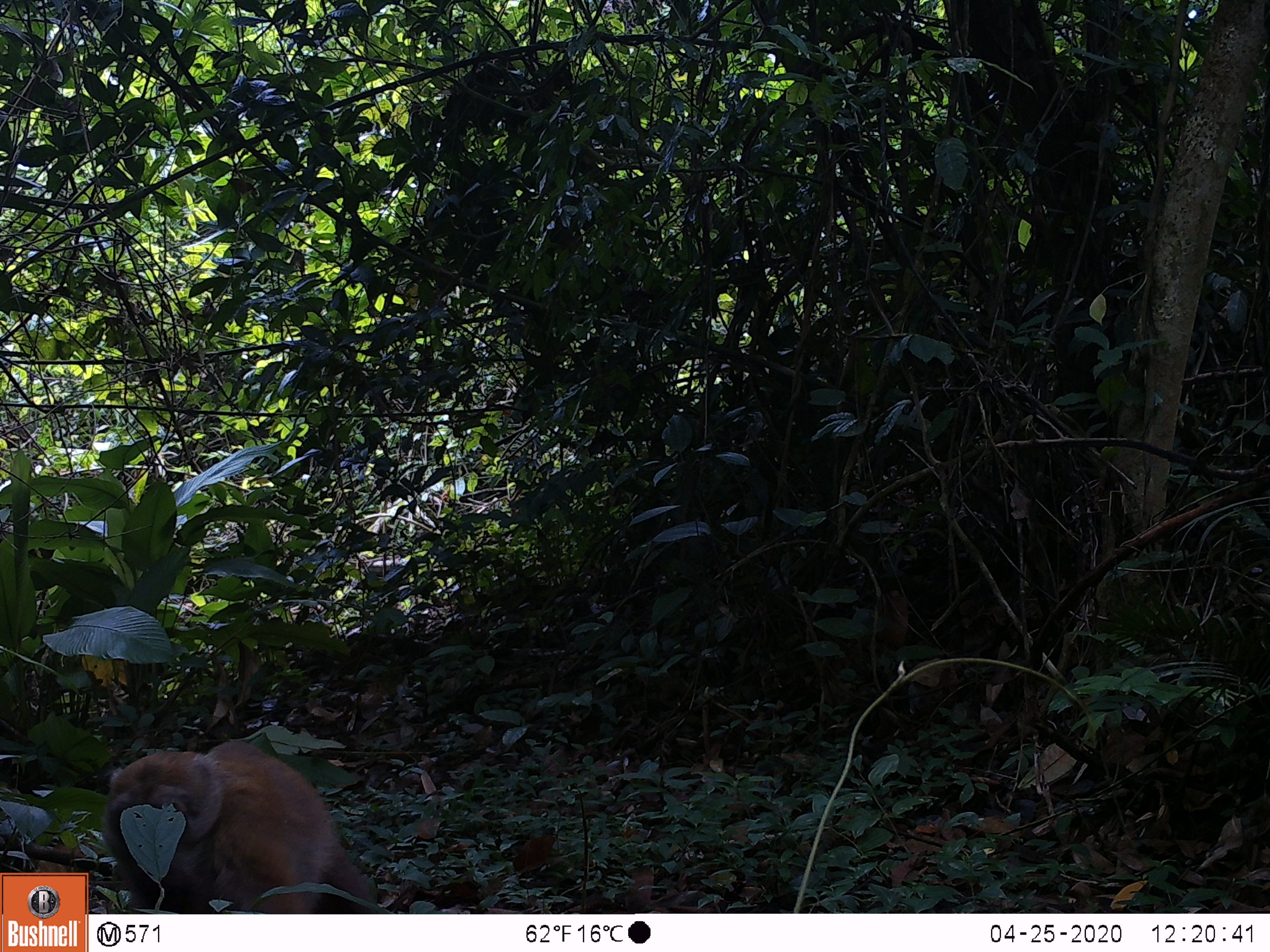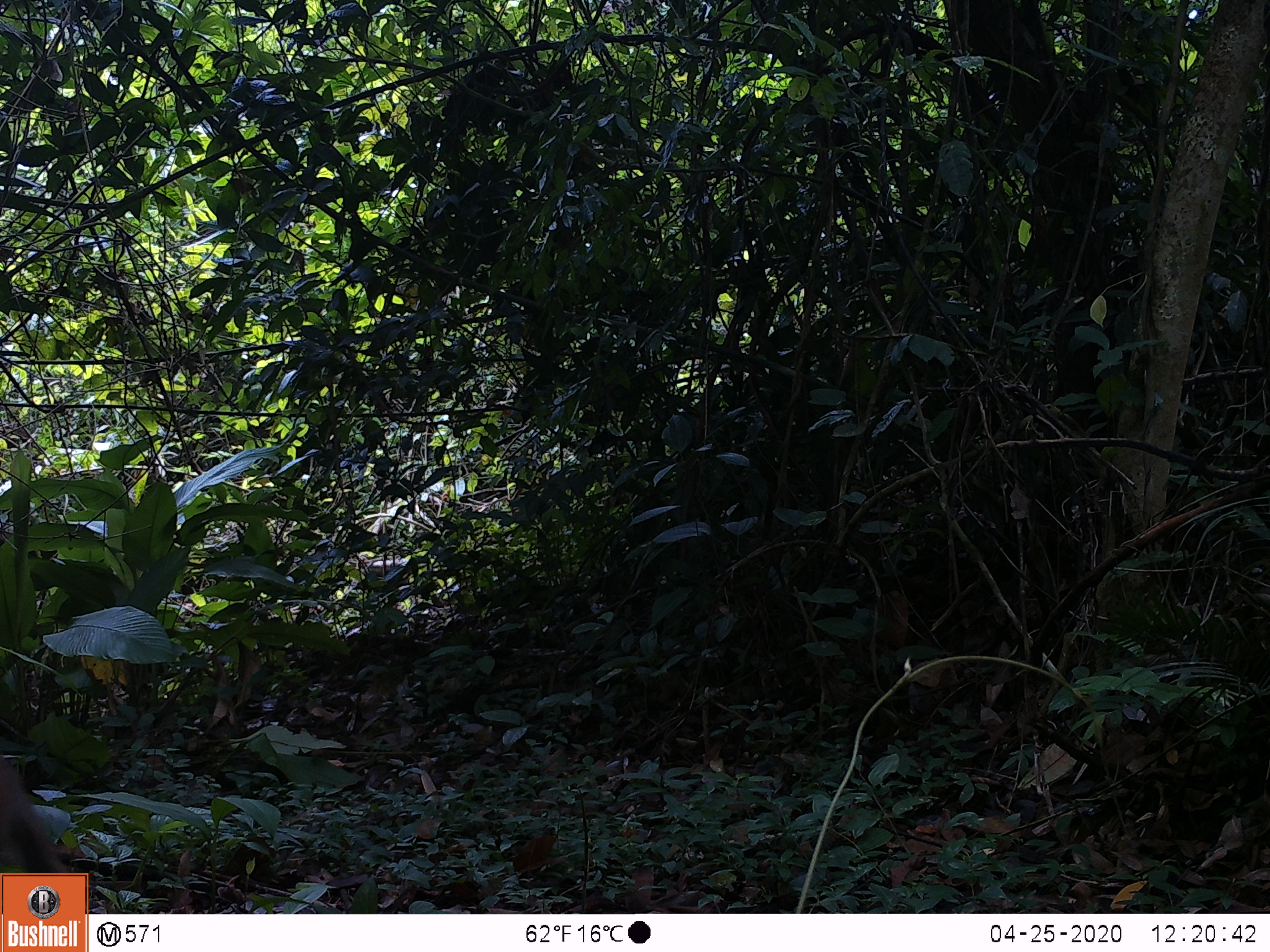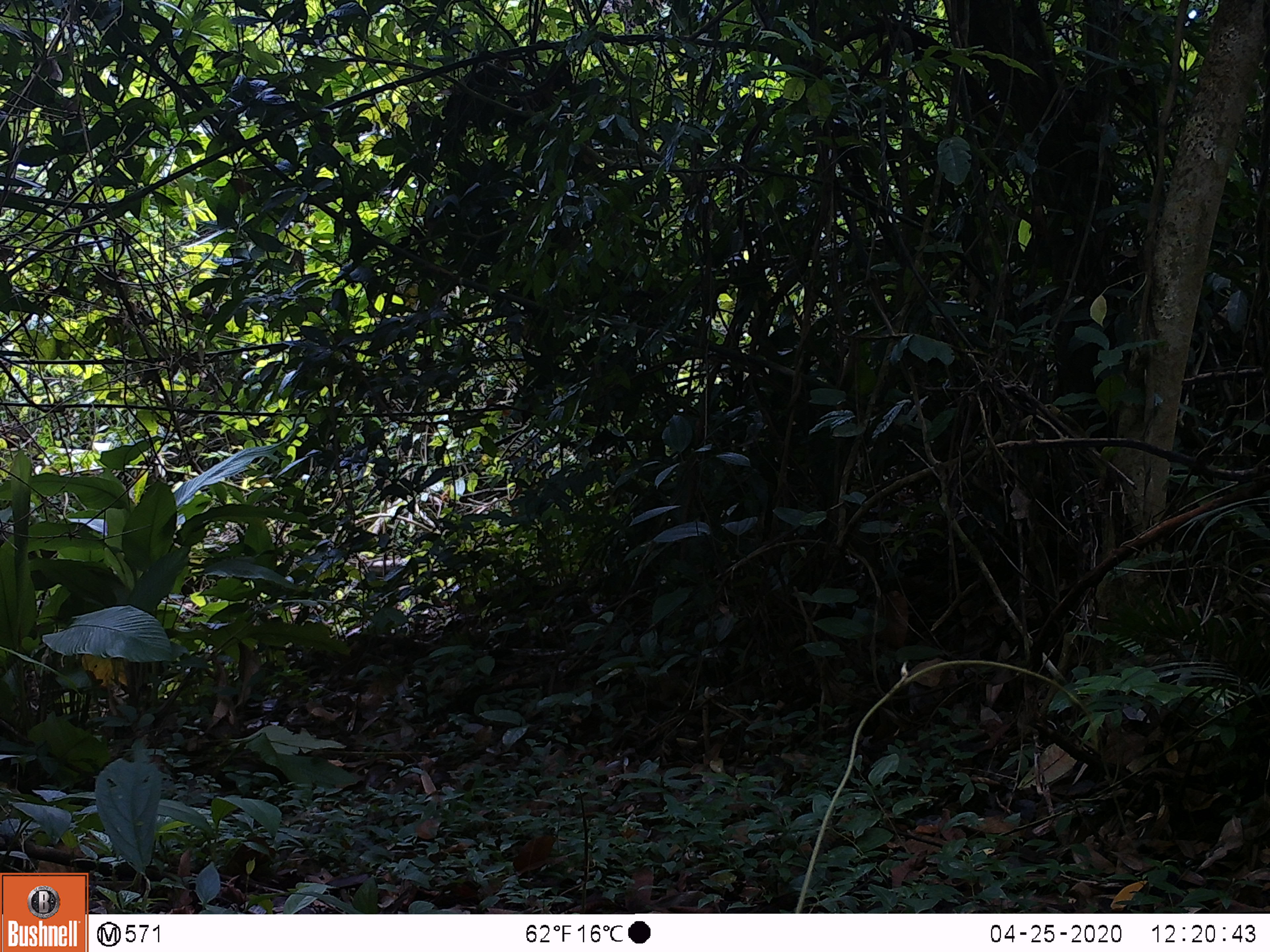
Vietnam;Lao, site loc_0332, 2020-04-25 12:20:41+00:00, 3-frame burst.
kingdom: Animalia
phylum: Chordata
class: Mammalia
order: Primates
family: Cercopithecidae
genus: Macaca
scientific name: Macaca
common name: macaques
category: assam or rhesus macaque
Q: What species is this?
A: Assam or rhesus macaque (macaques) (Macaca).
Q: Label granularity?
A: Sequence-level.